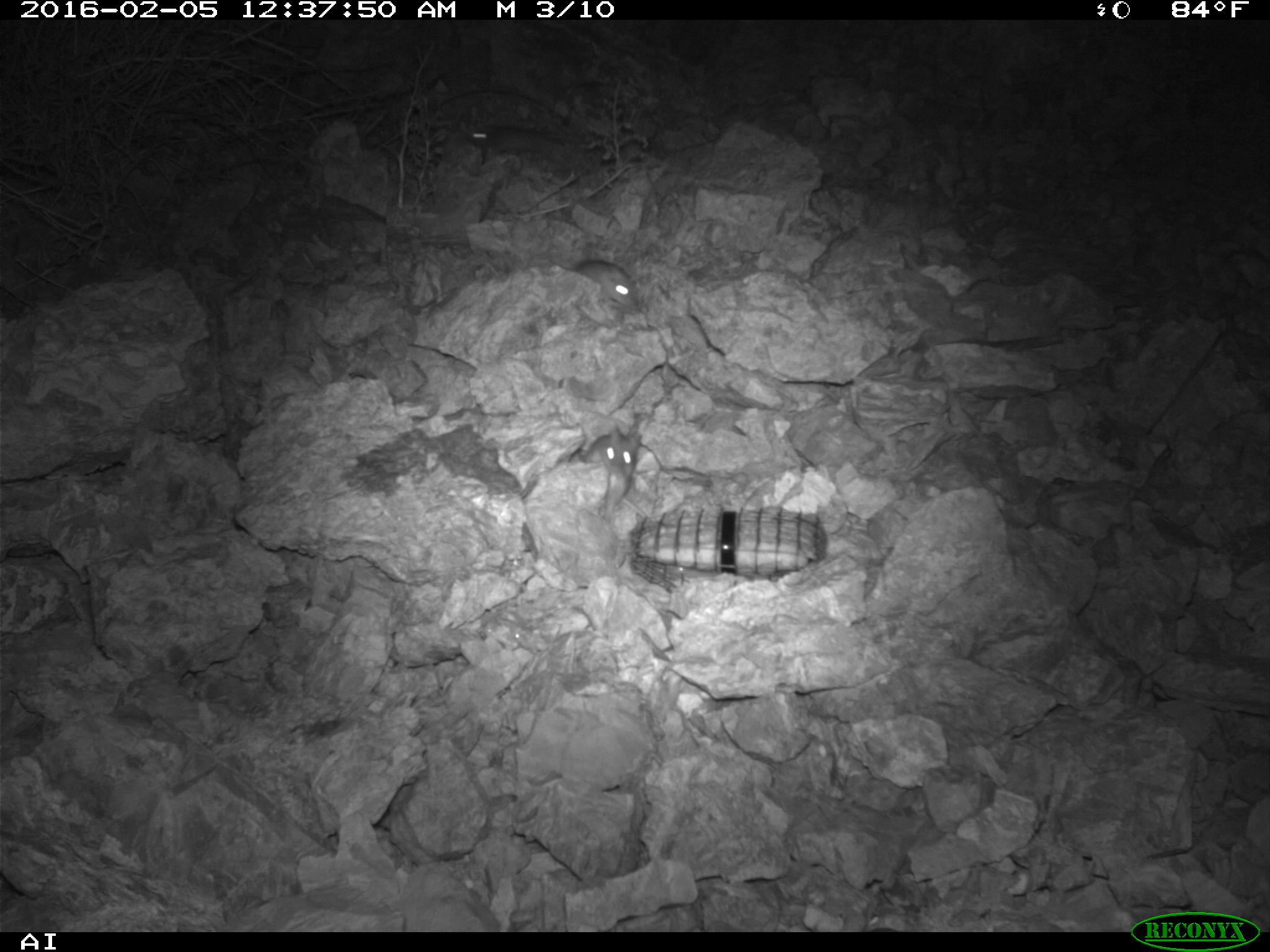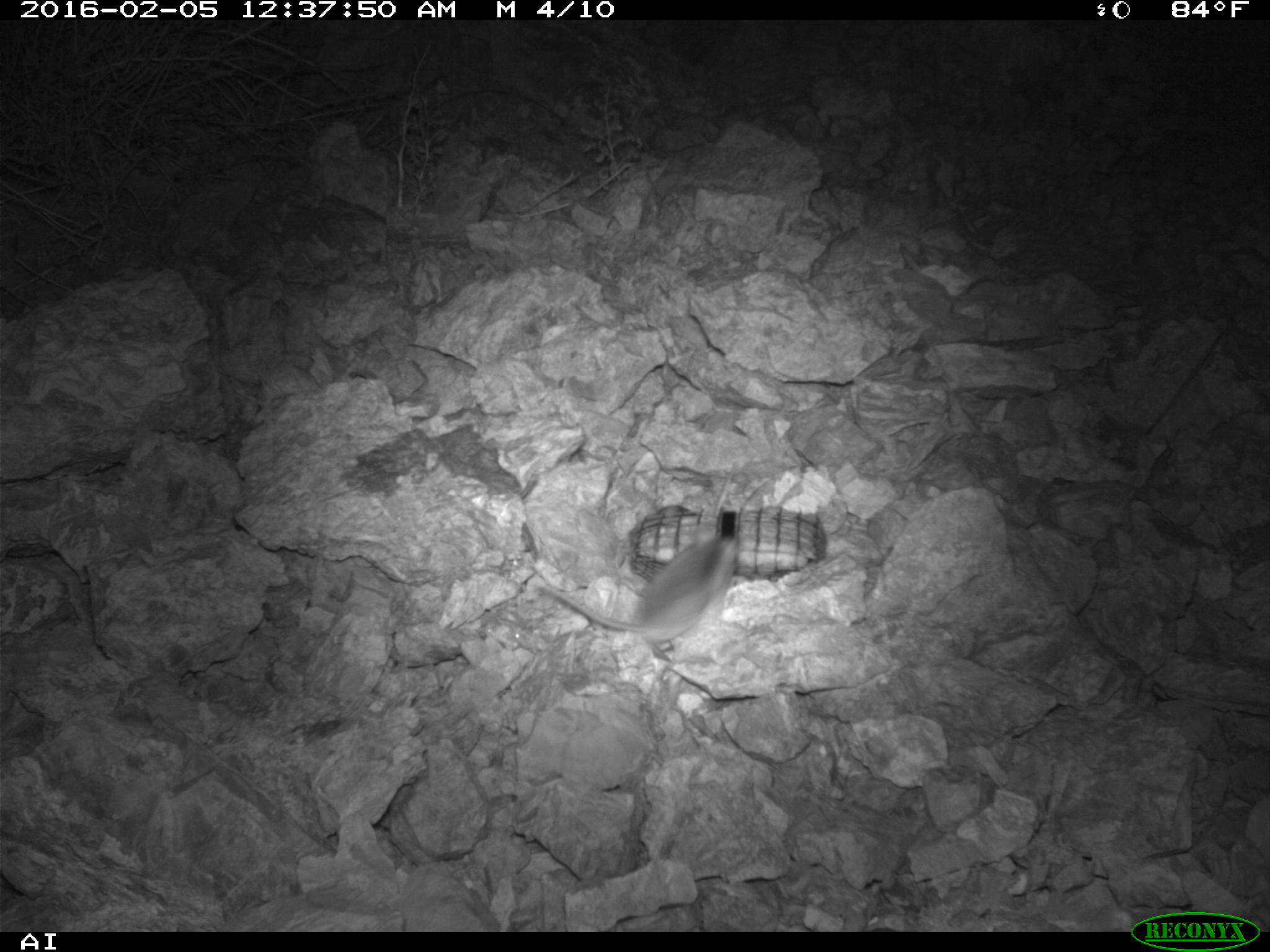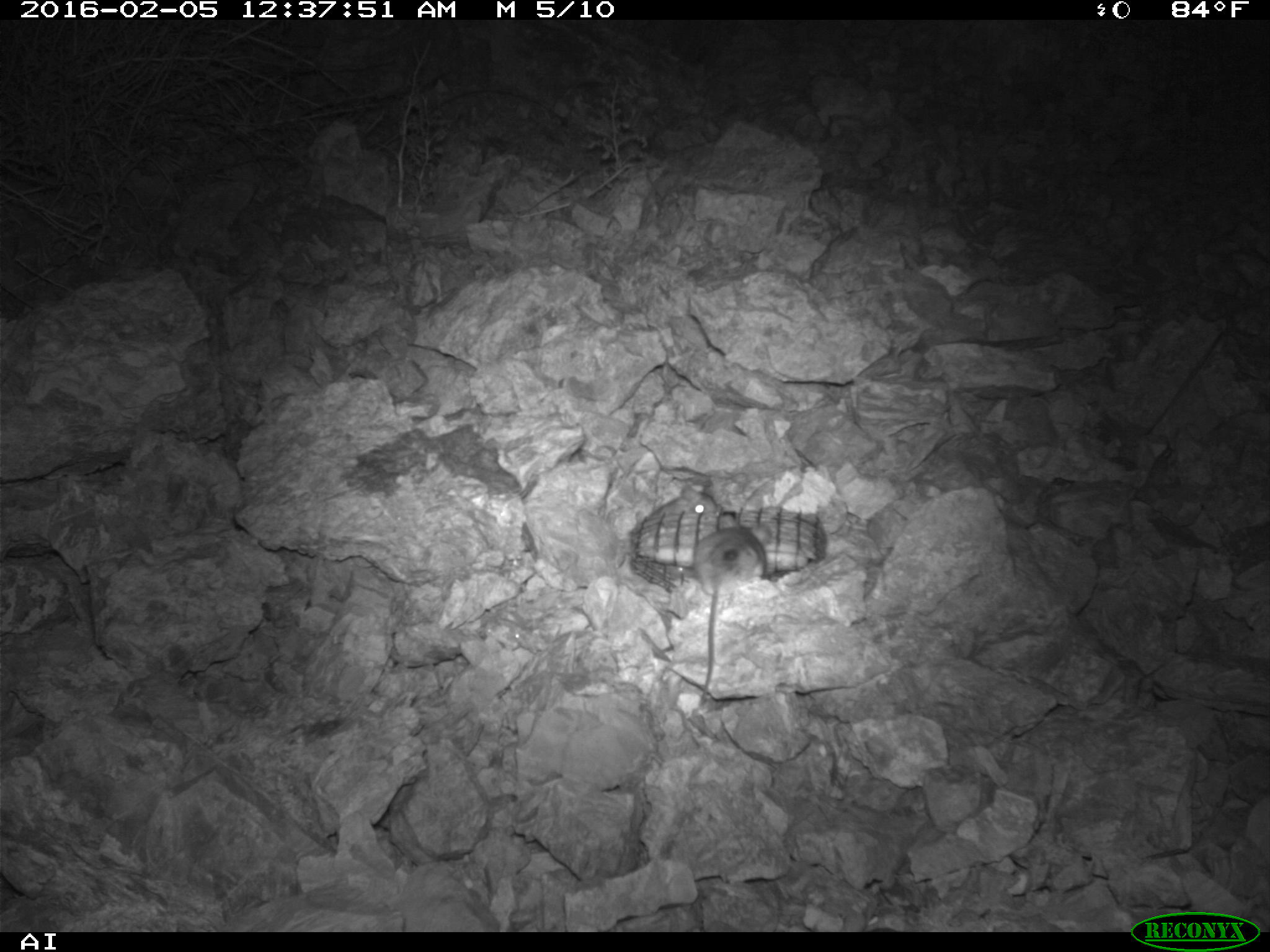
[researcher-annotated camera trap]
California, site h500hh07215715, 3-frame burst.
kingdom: Animalia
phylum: Chordata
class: Mammalia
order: Rodentia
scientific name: Rodentia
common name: rodent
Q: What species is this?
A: Rodent (Rodentia).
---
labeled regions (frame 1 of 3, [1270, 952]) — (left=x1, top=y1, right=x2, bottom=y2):
rodent: (left=582, top=423, right=647, bottom=519); (left=549, top=257, right=636, bottom=309); (left=464, top=123, right=557, bottom=154)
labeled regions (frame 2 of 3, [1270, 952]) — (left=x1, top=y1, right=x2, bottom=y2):
rodent: (left=540, top=505, right=742, bottom=659)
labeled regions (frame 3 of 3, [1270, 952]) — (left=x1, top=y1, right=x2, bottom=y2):
rodent: (left=695, top=513, right=770, bottom=700); (left=649, top=483, right=721, bottom=518)